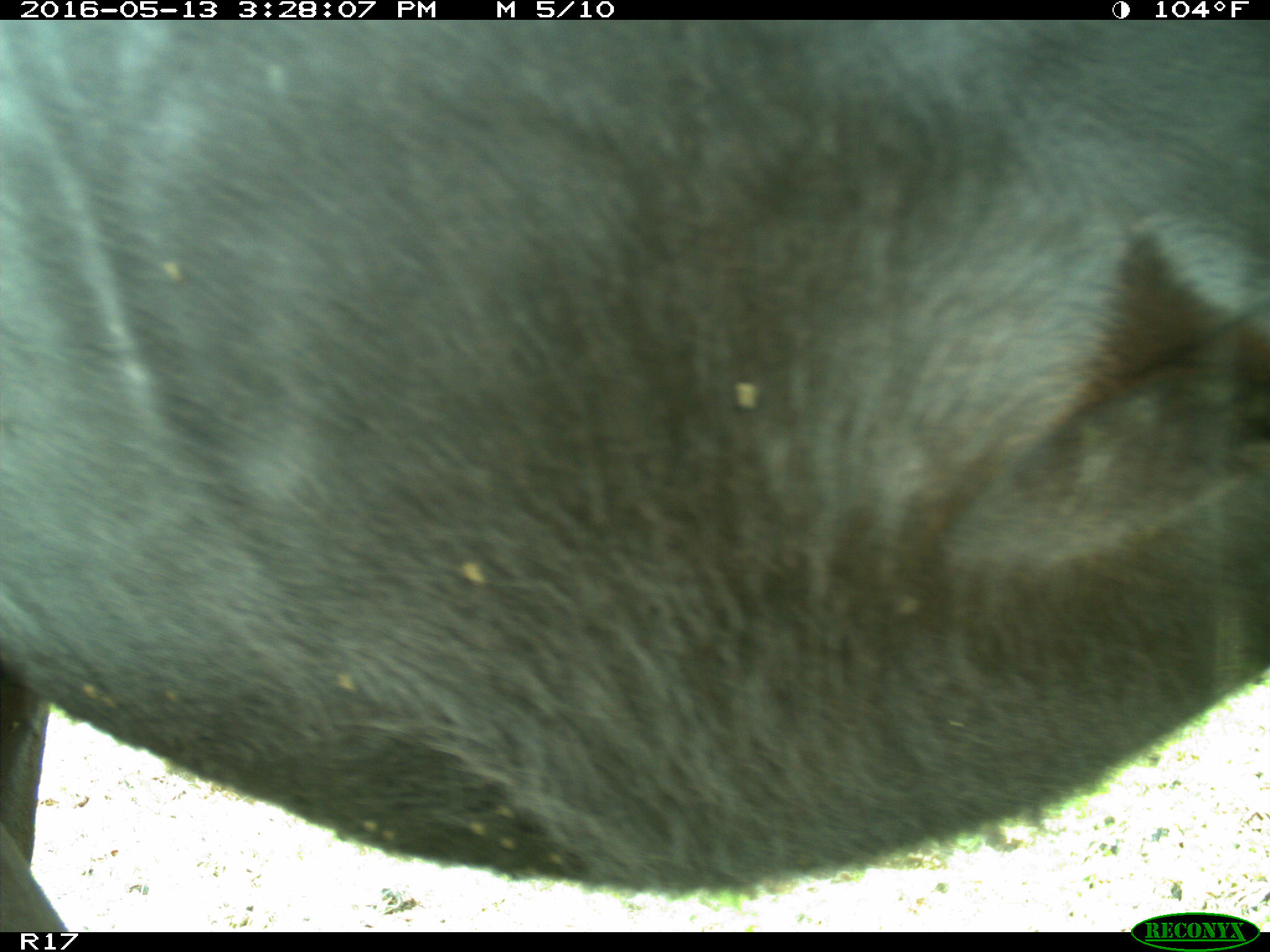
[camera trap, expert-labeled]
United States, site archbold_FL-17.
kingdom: Animalia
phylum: Chordata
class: Mammalia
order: Artiodactyla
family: Bovidae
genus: Bos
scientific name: Bos taurus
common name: domestic cow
Bos taurus (domestic cow).